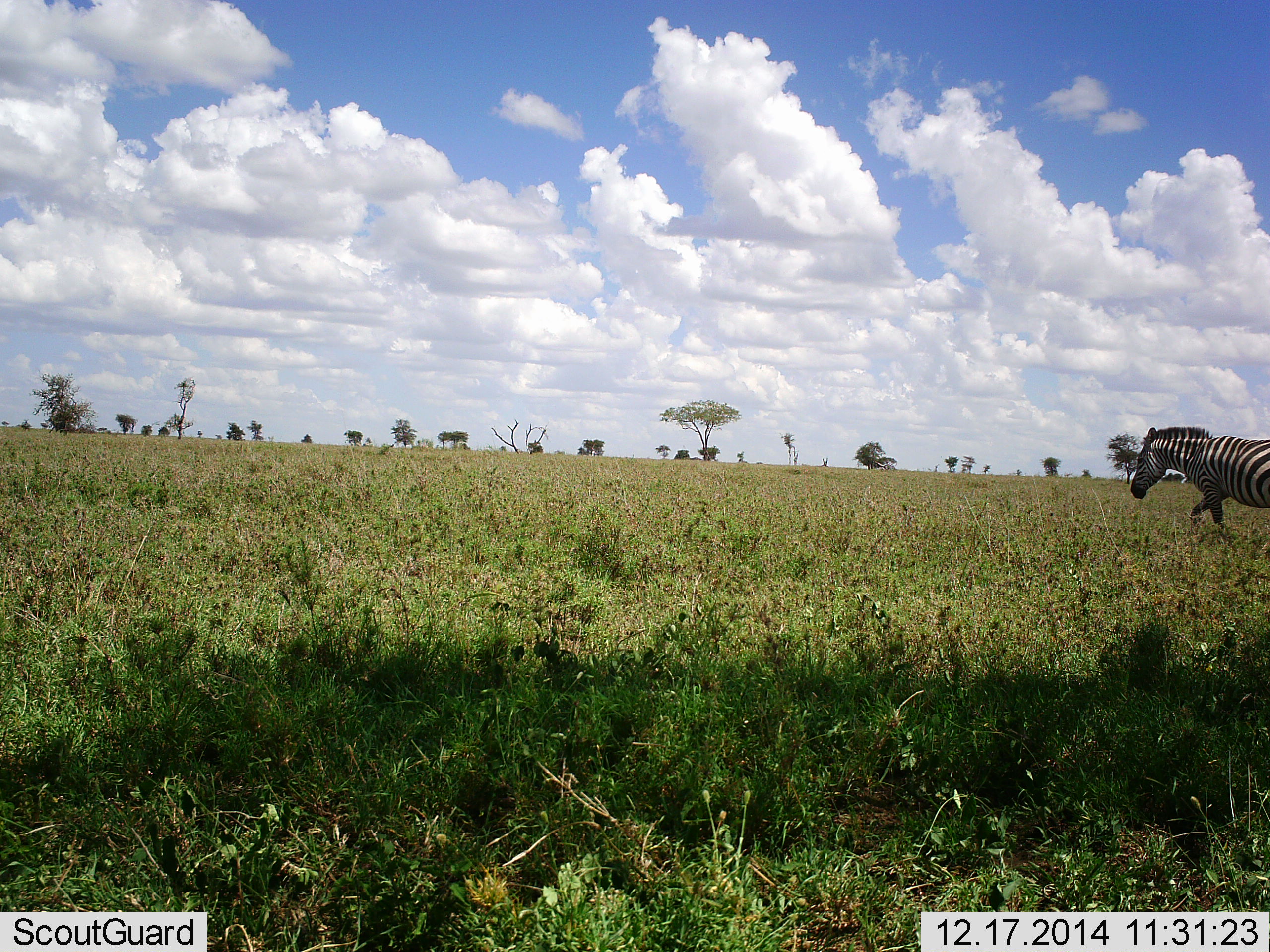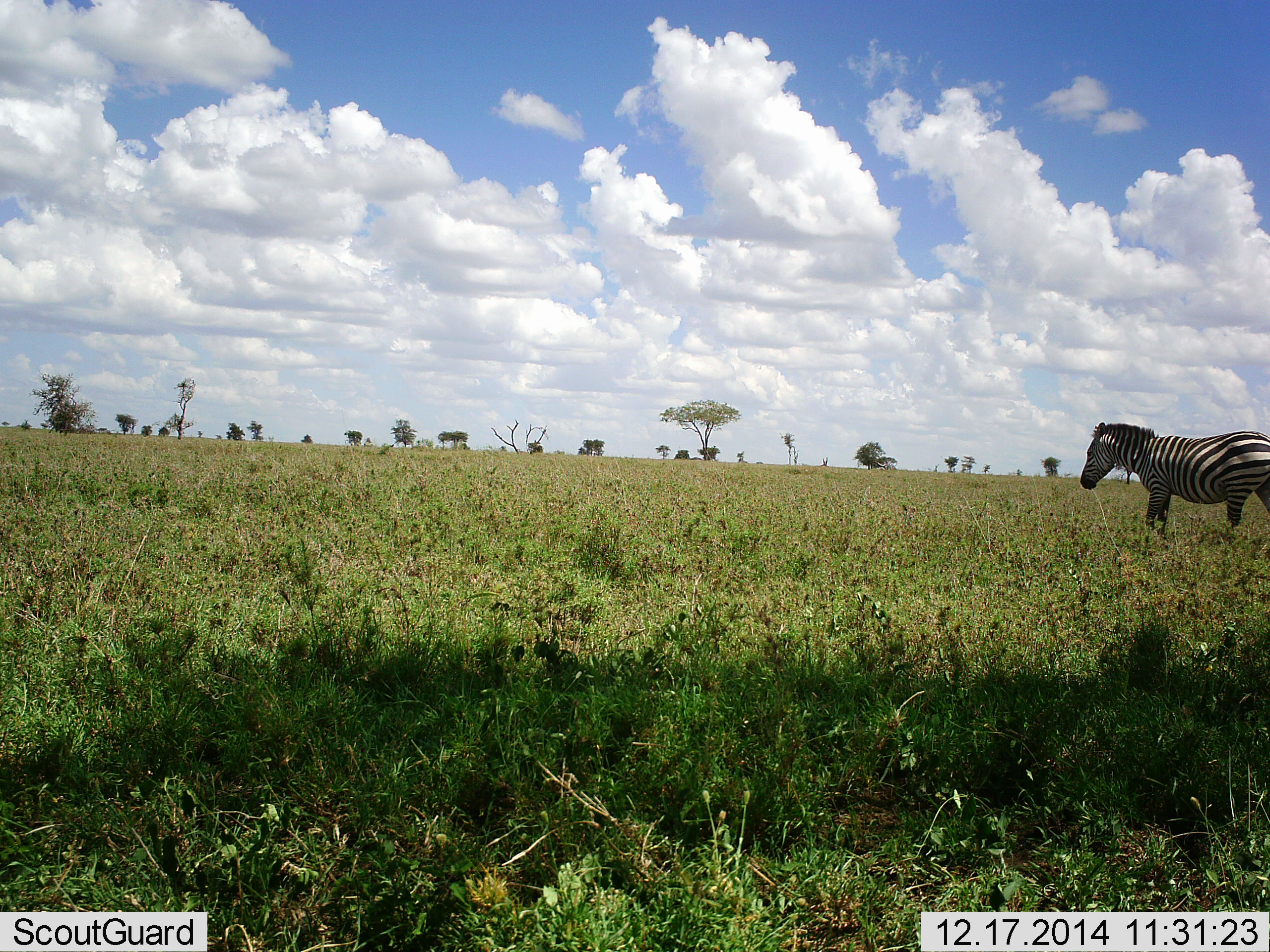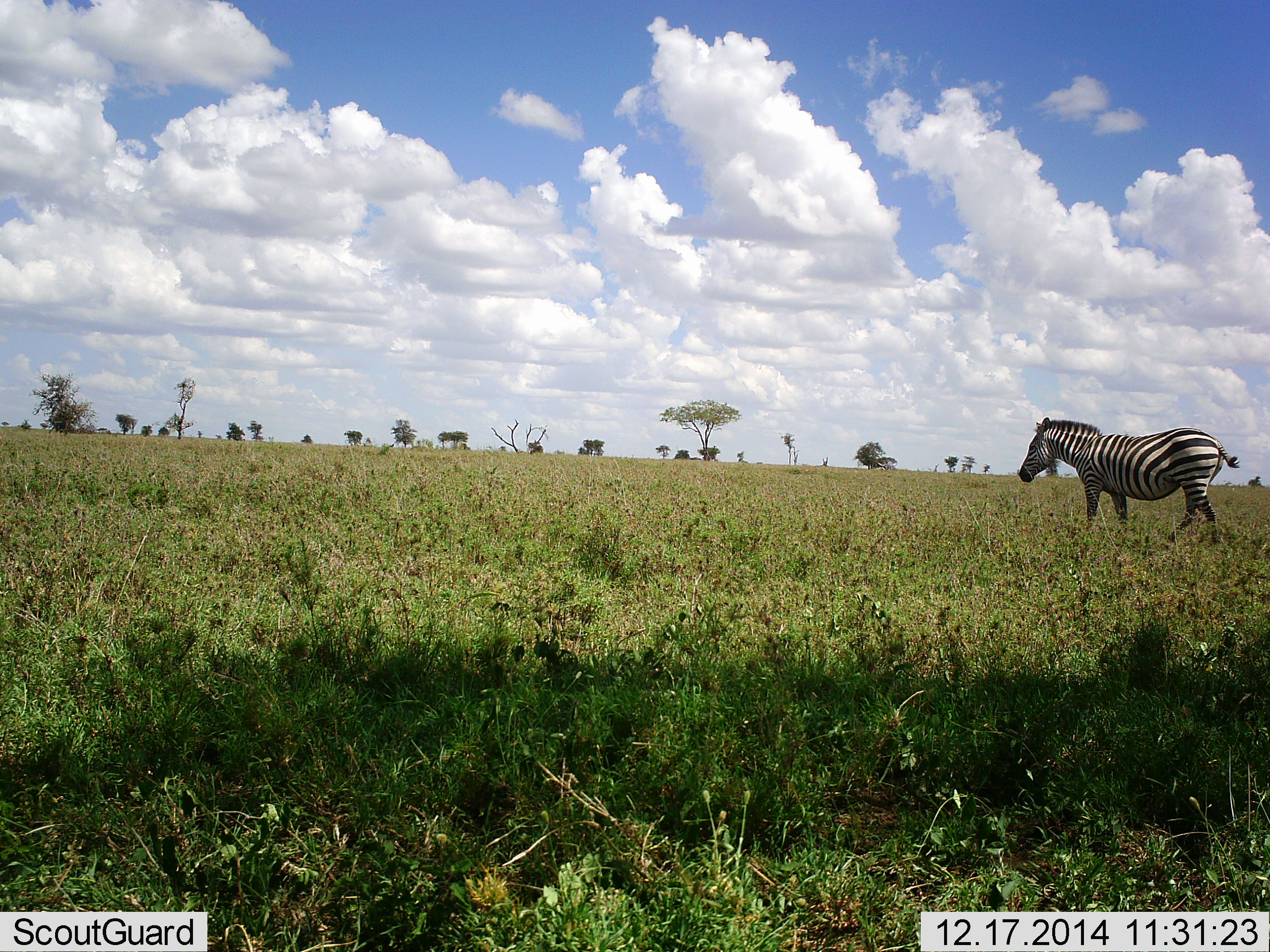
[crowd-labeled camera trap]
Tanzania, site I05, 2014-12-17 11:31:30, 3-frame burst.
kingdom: Animalia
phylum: Chordata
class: Mammalia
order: Perissodactyla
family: Equidae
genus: Equus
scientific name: Equus quagga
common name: plains zebra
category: zebra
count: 1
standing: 0%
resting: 0%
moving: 100%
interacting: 0%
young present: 0%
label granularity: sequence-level